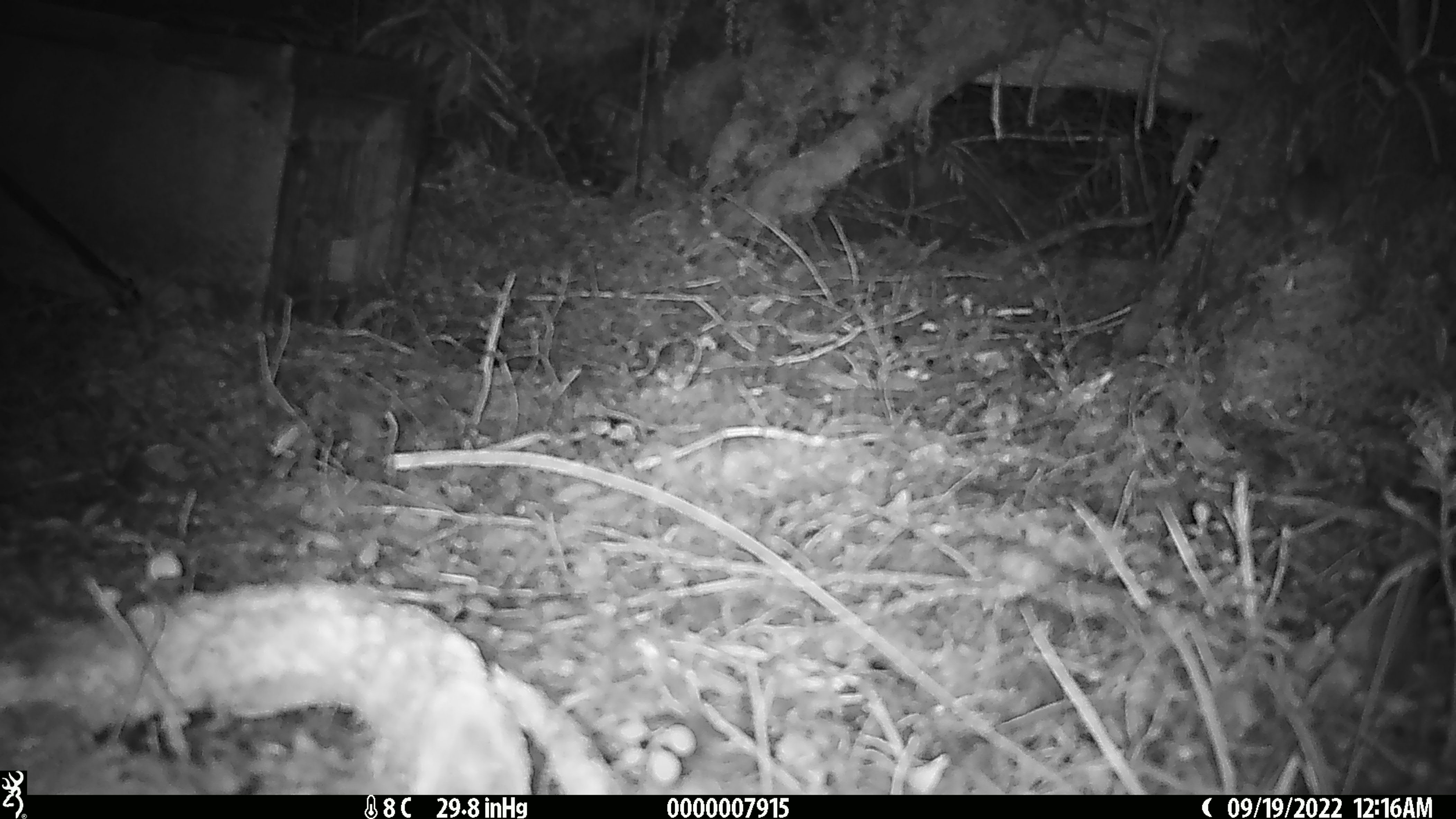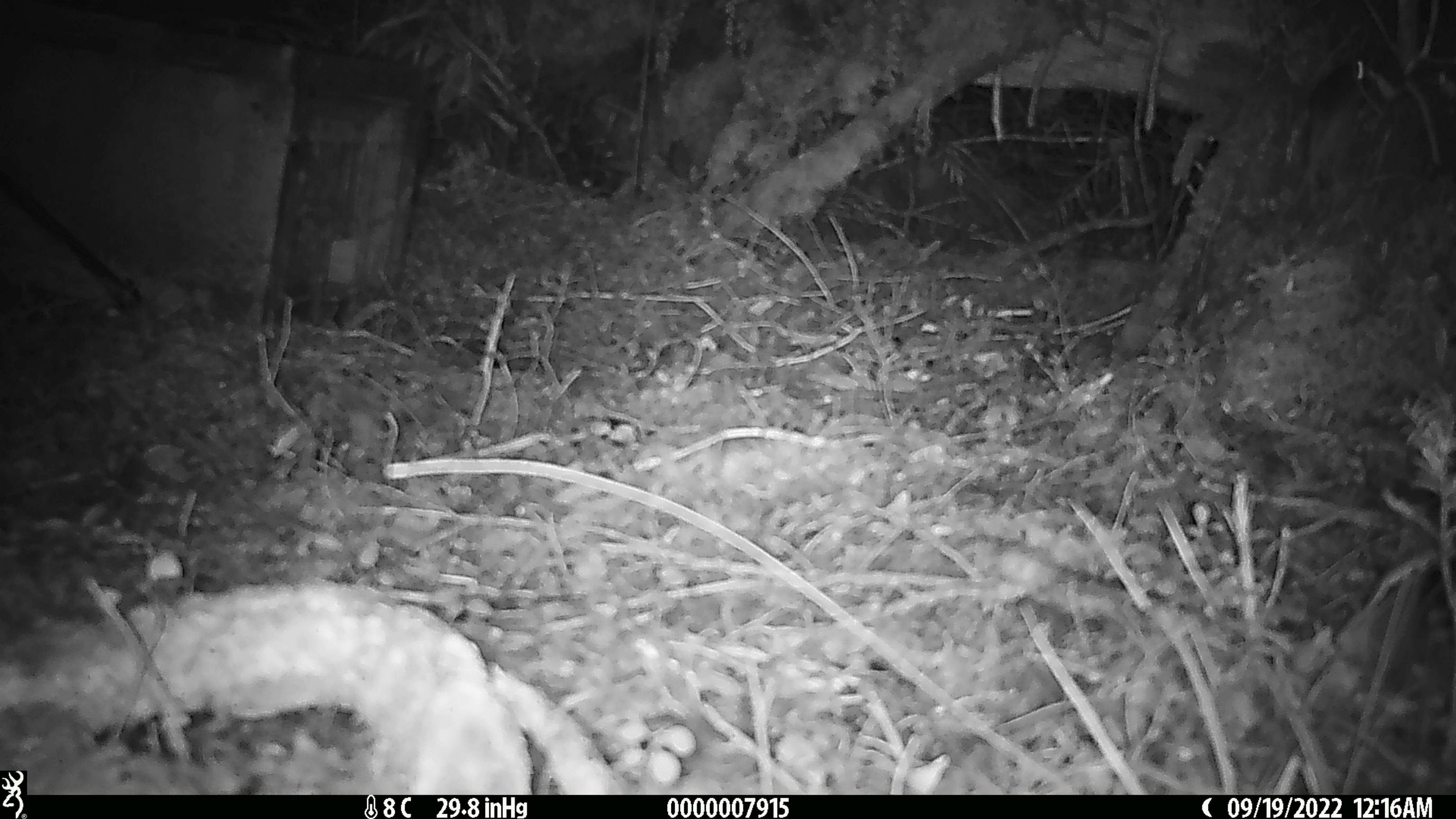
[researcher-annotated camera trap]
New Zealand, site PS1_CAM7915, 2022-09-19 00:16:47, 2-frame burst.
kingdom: Animalia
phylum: Chordata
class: Mammalia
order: Rodentia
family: Muridae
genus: Mus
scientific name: Mus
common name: mouse